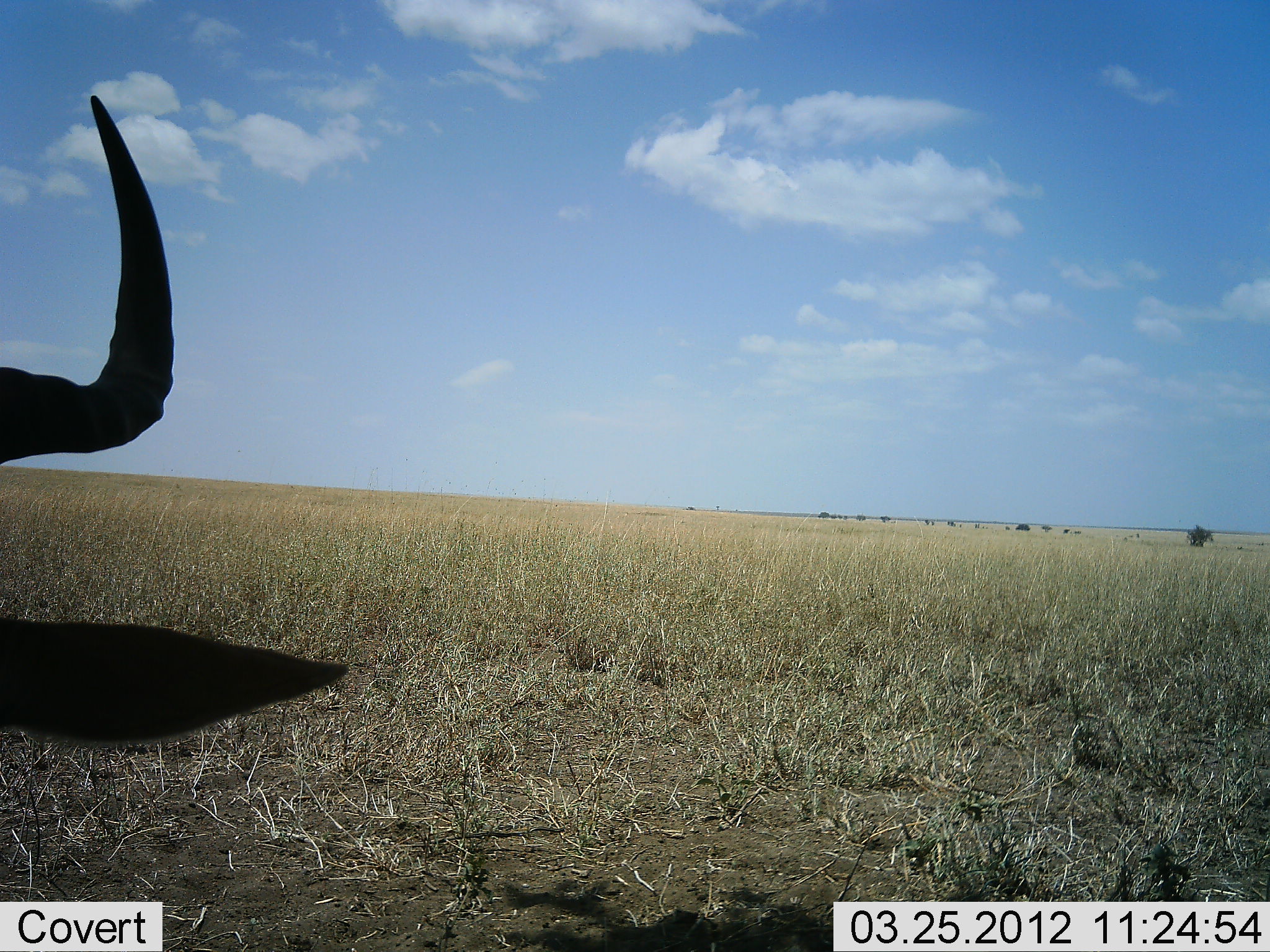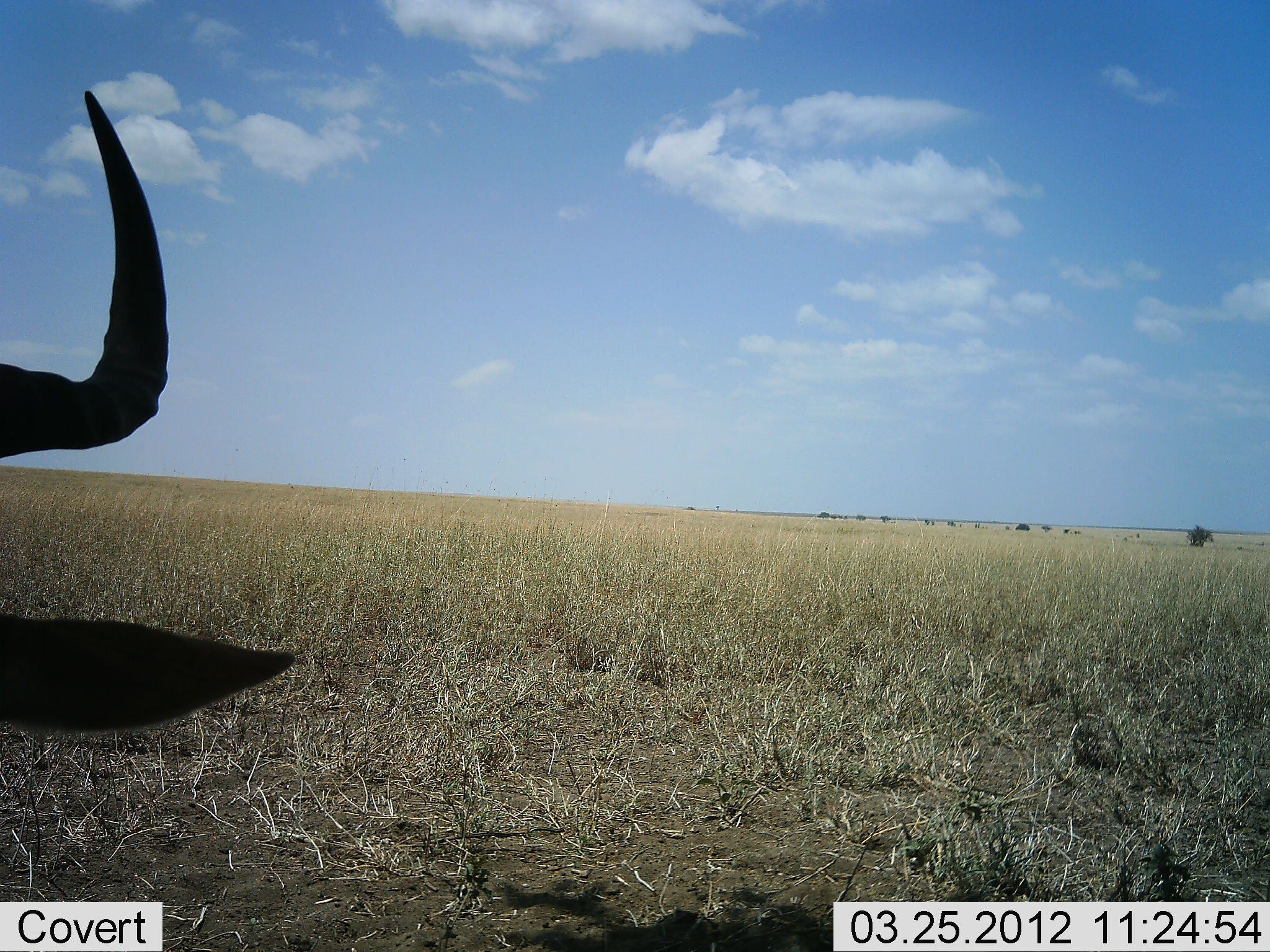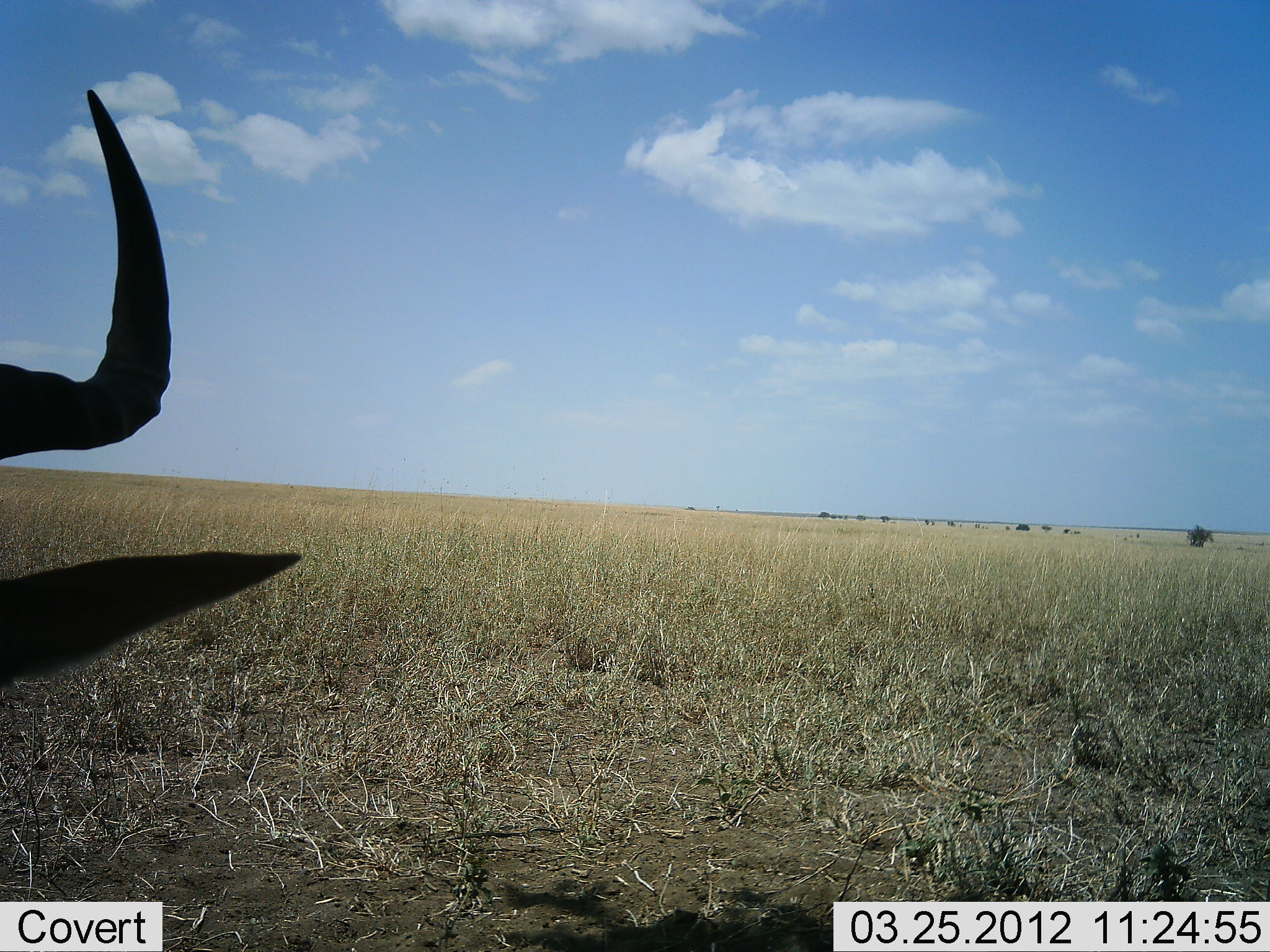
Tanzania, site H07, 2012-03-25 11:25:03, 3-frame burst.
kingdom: Animalia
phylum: Chordata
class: Mammalia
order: Artiodactyla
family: Bovidae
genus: Connochaetes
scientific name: Connochaetes taurinus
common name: blue wildebeest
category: wildebeest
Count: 1.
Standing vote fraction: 55%.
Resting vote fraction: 45%.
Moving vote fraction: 0%.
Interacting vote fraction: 0%.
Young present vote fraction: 0%.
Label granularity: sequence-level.